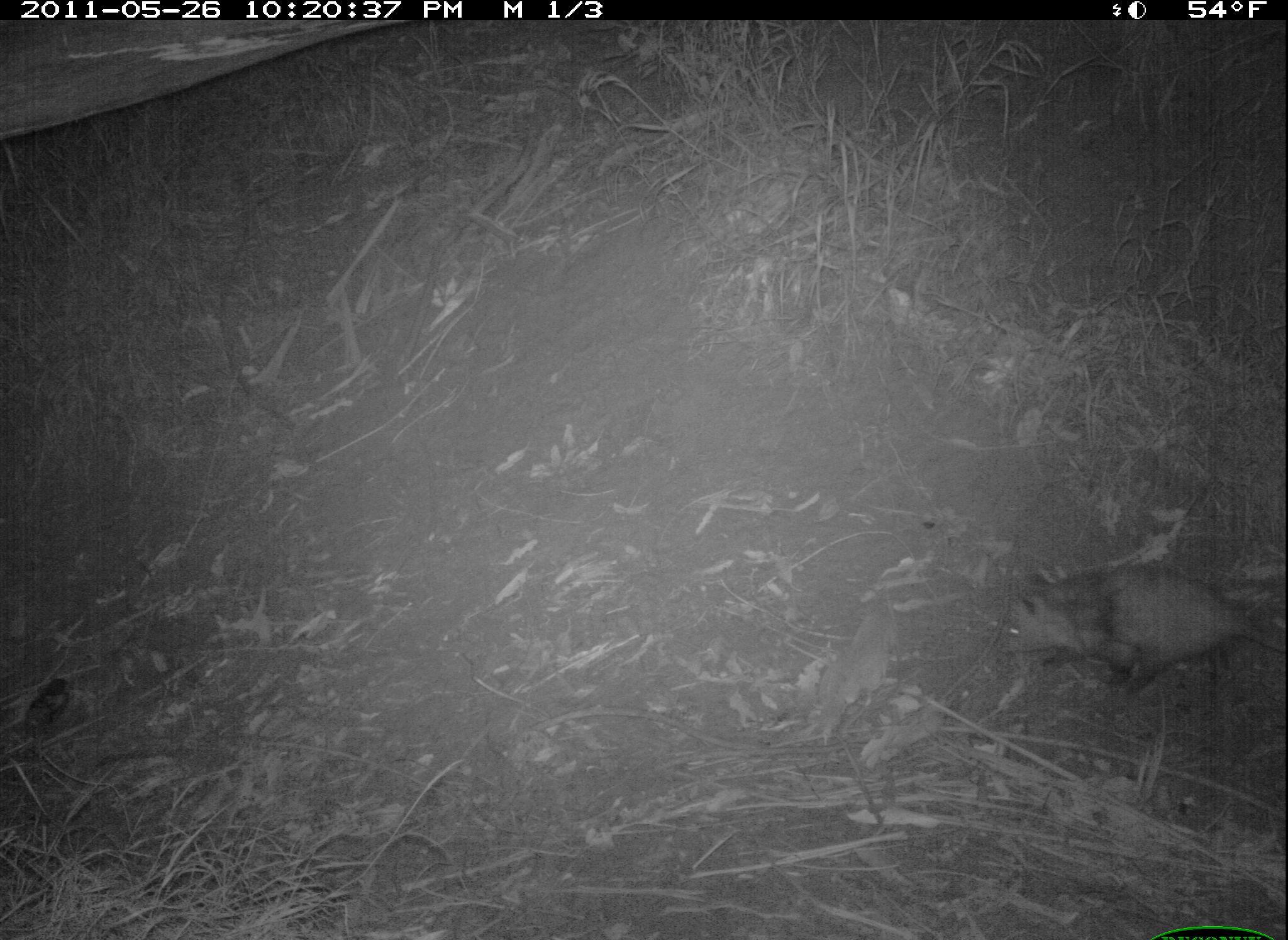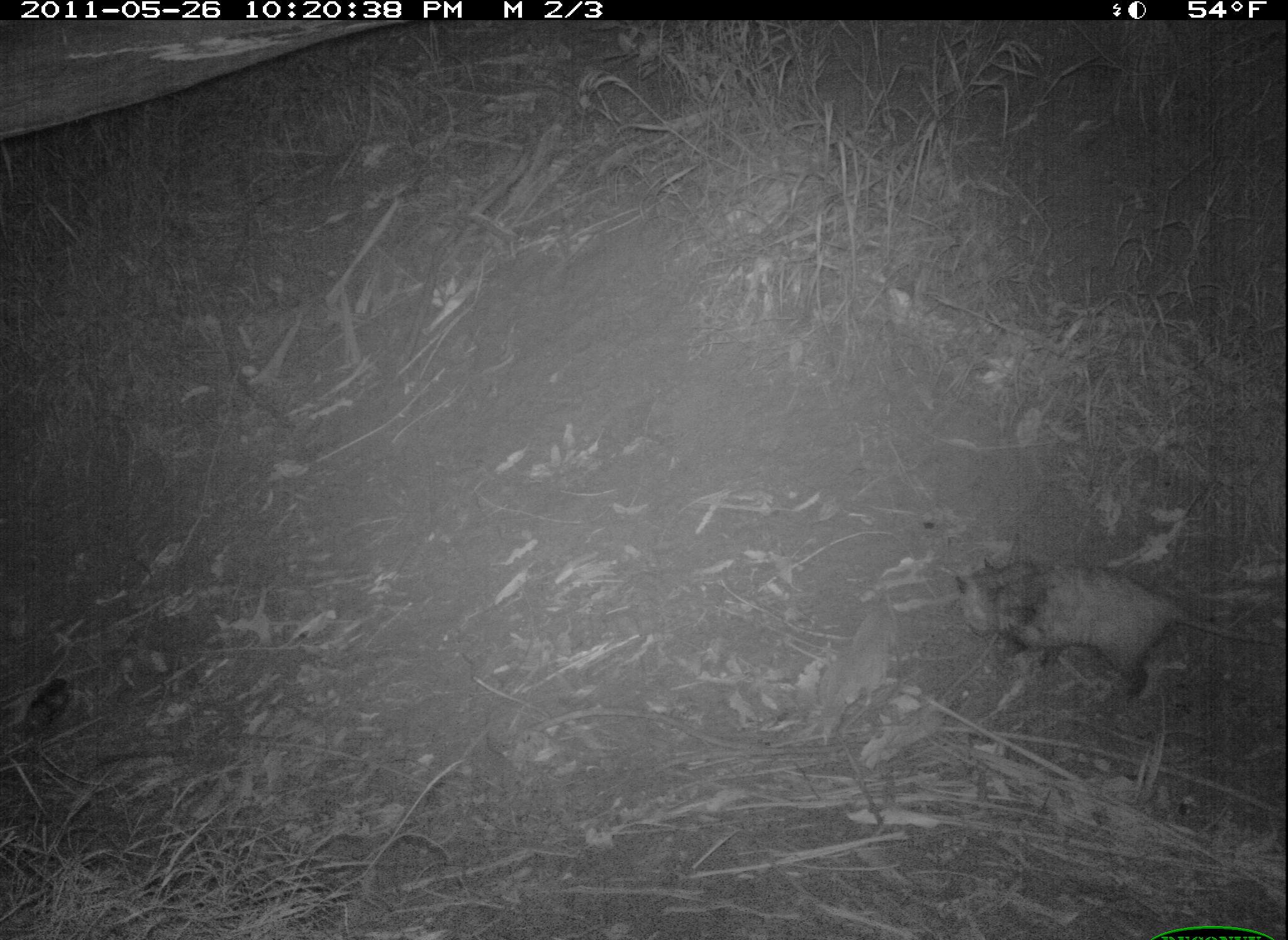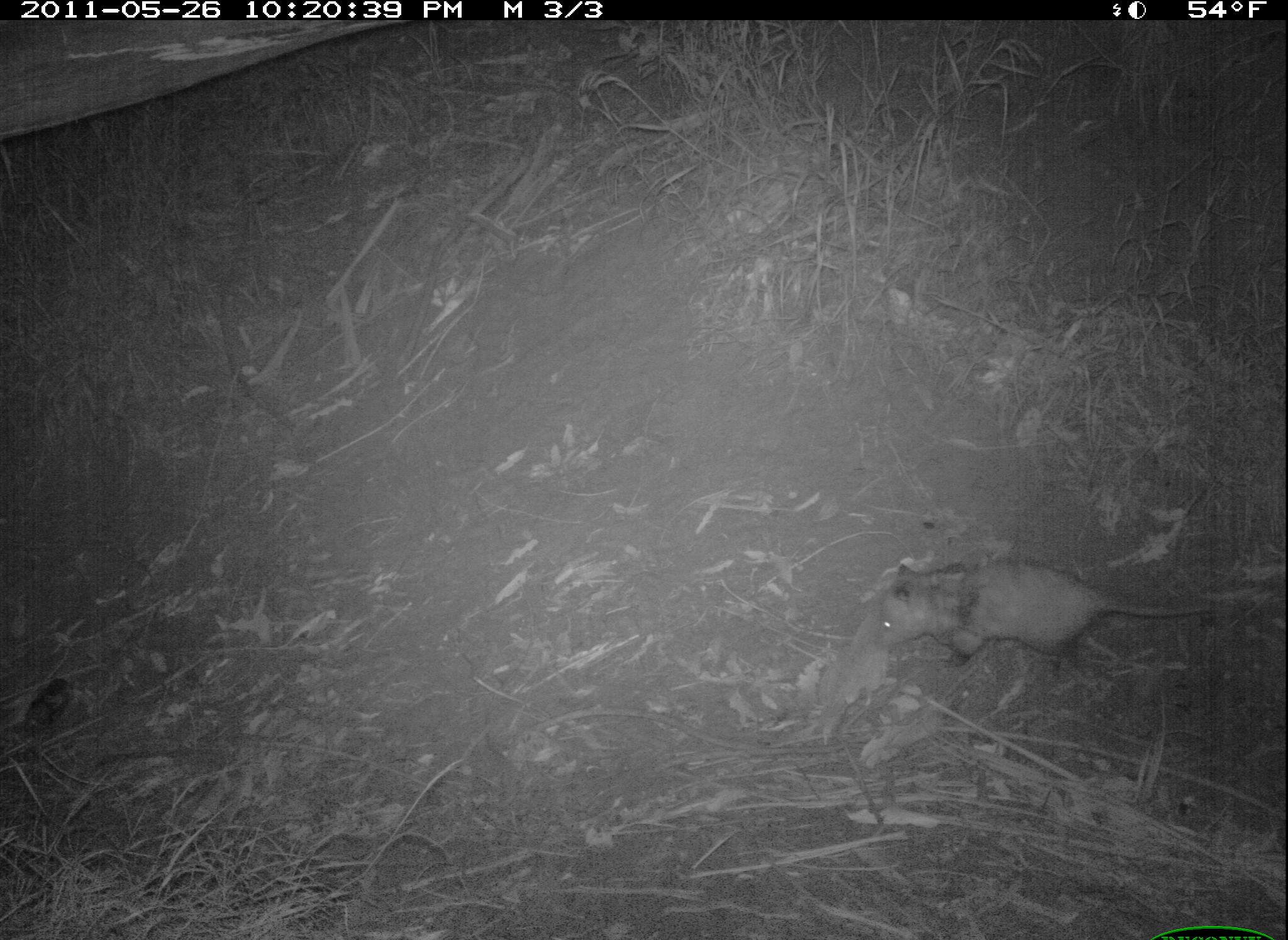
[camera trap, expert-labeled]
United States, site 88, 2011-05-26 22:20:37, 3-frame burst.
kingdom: Animalia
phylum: Chordata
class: Mammalia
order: Didelphimorphia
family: Didelphidae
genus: Didelphis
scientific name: Didelphis virginiana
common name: virginia opossum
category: opossum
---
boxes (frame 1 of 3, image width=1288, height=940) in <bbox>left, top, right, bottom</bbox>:
opossum: <bbox>997, 553, 1288, 694</bbox>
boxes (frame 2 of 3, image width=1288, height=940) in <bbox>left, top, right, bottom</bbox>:
opossum: <bbox>952, 546, 1280, 715</bbox>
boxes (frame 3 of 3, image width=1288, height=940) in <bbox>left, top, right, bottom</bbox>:
opossum: <bbox>868, 543, 1238, 670</bbox>